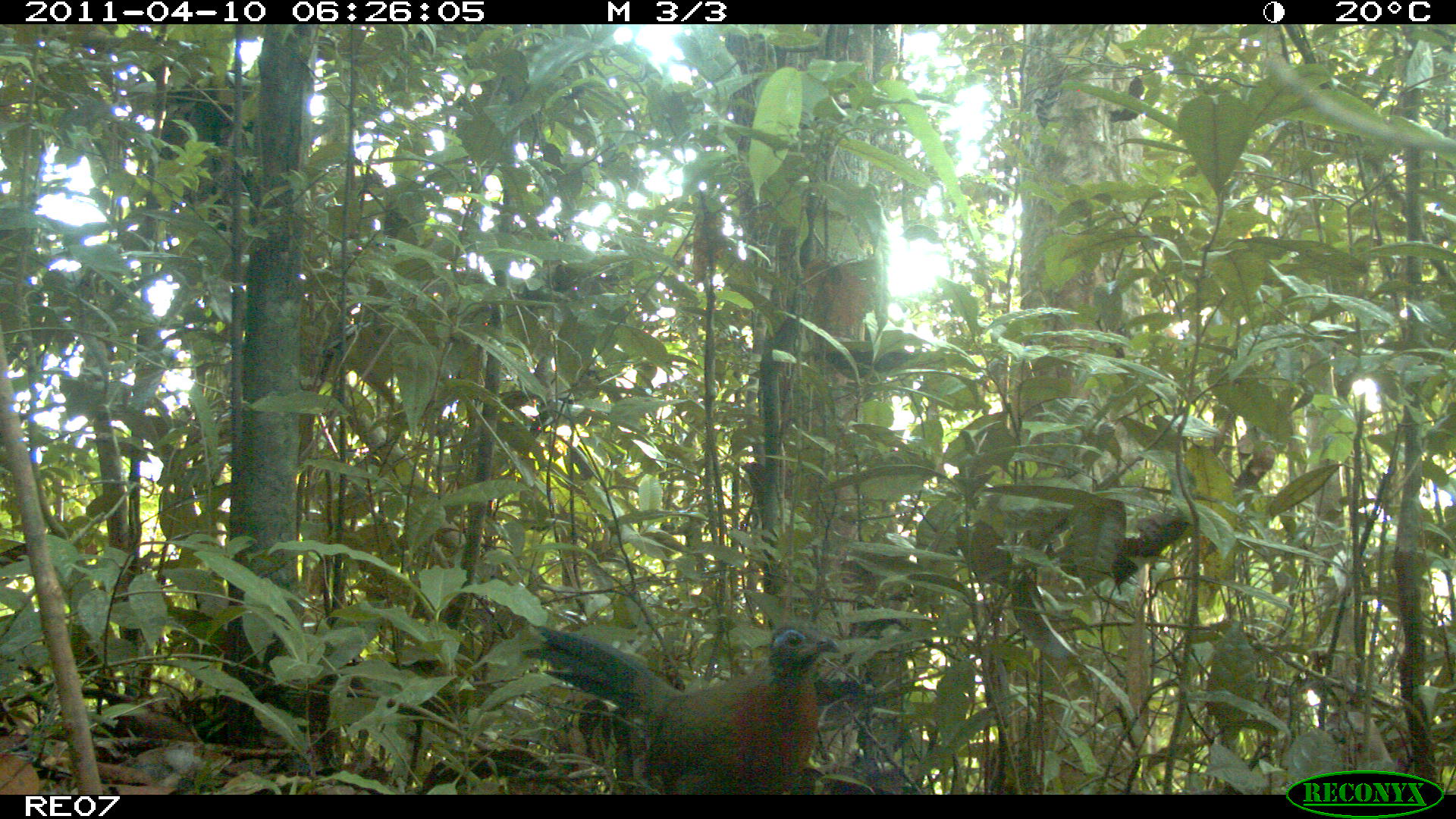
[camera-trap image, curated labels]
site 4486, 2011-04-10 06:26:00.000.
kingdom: Animalia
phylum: Chordata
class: Aves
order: Cuculiformes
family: Cuculidae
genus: Coua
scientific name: Coua serriana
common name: red-breasted coua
Coua serriana (red-breasted coua), count 1.